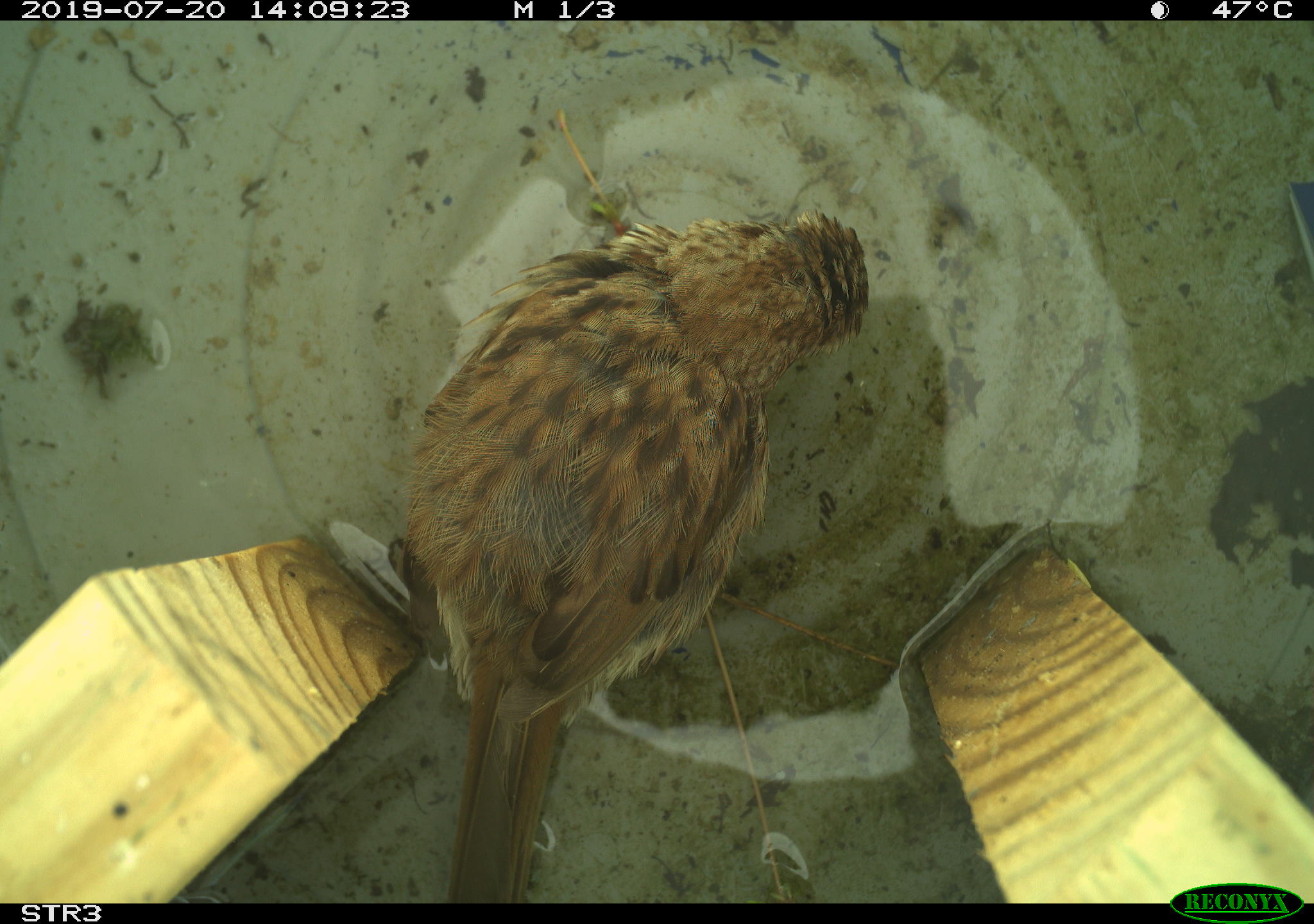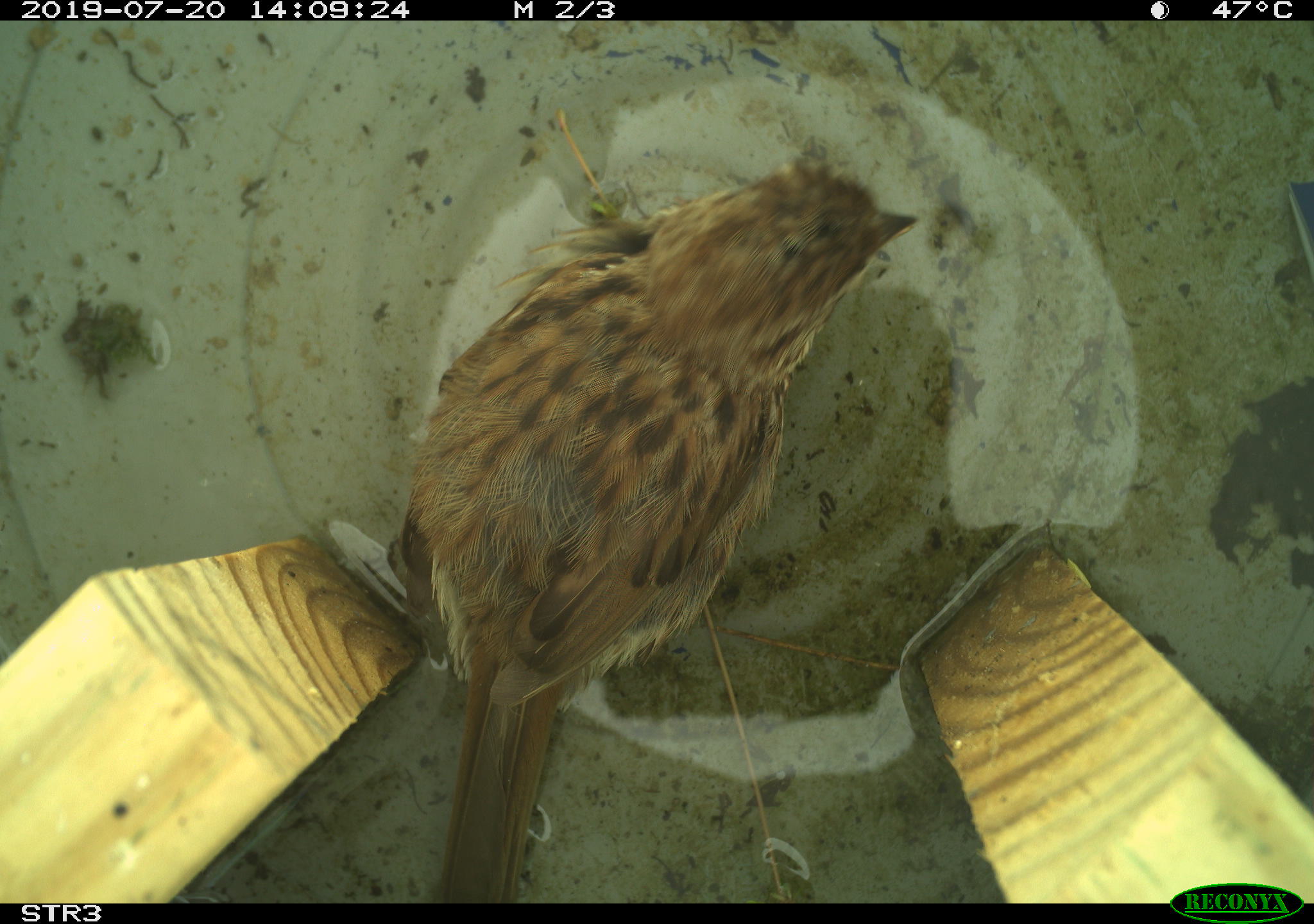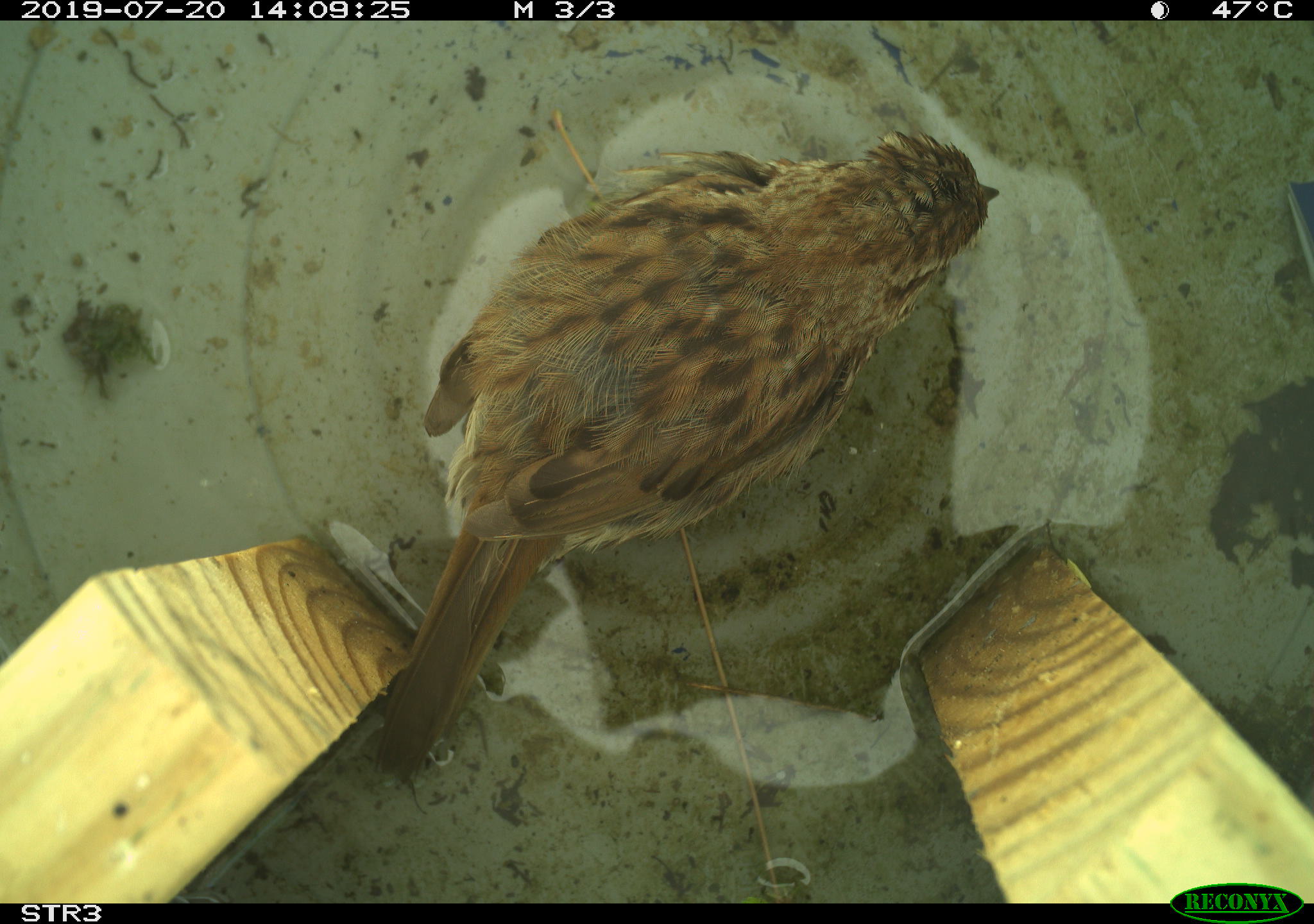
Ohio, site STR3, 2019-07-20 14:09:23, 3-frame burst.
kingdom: Animalia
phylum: Chordata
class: Aves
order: Passeriformes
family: Passerellidae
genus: Melospiza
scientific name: Melospiza melodia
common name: song sparrow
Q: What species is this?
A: Song sparrow (Melospiza melodia).